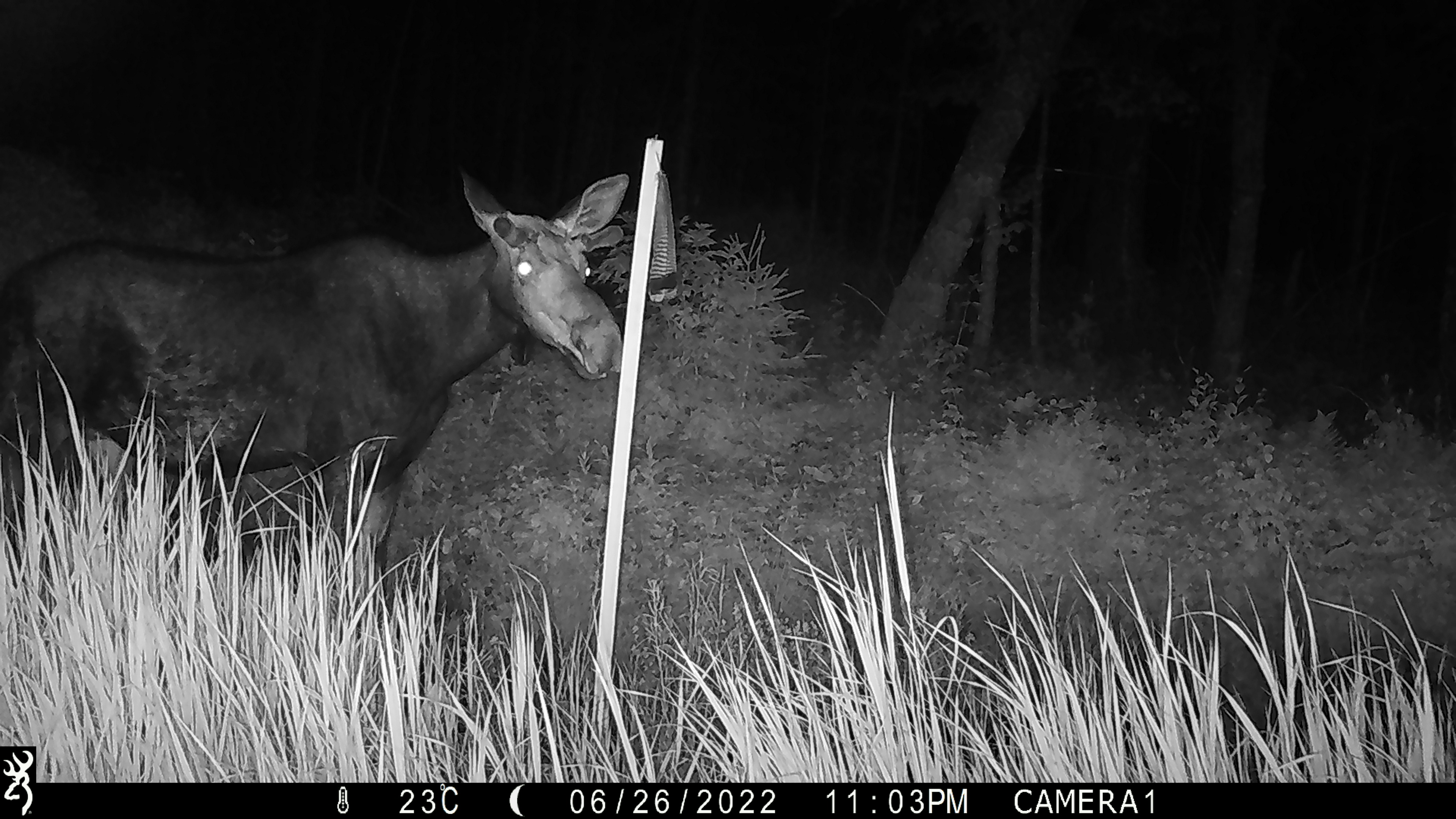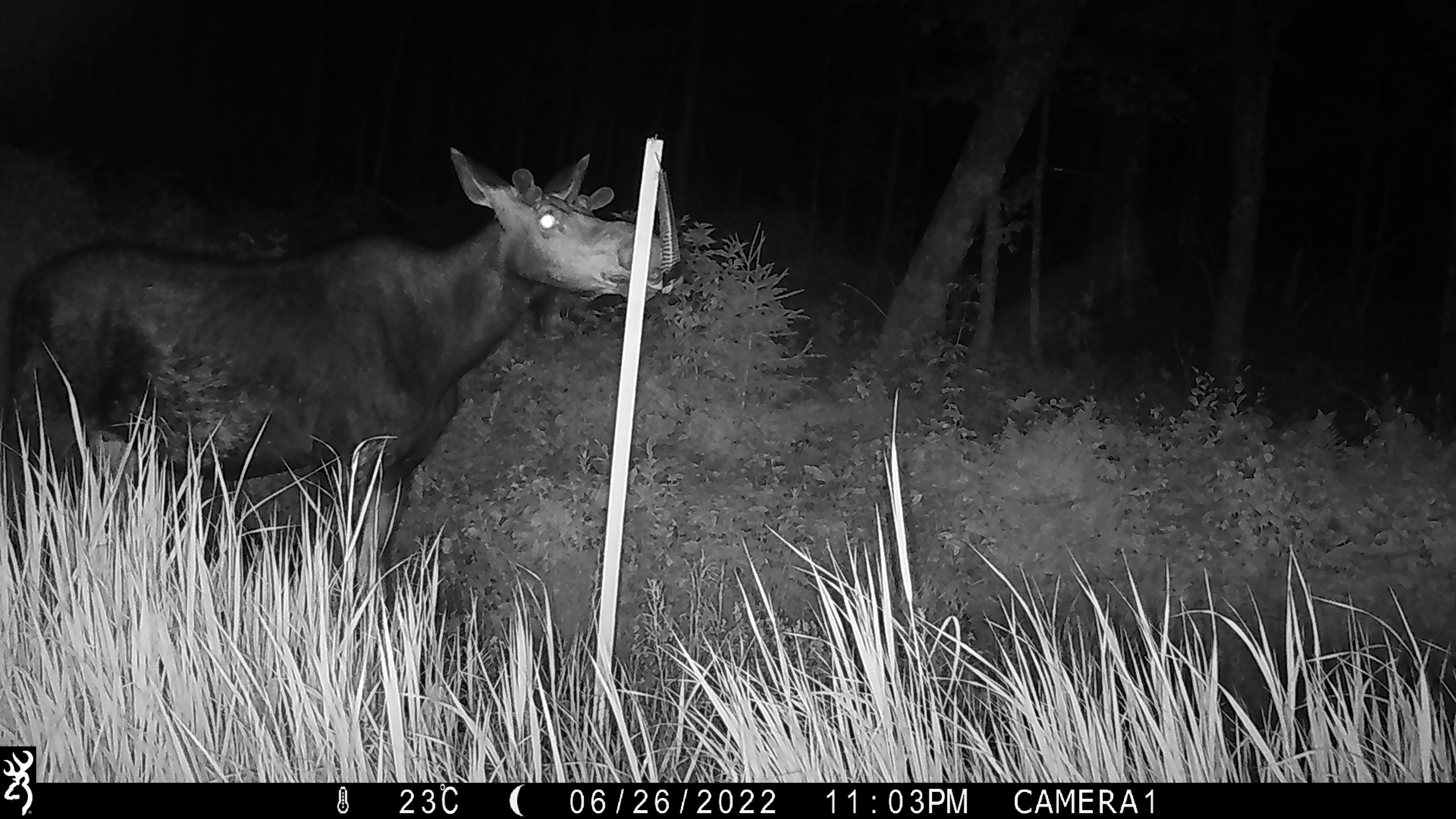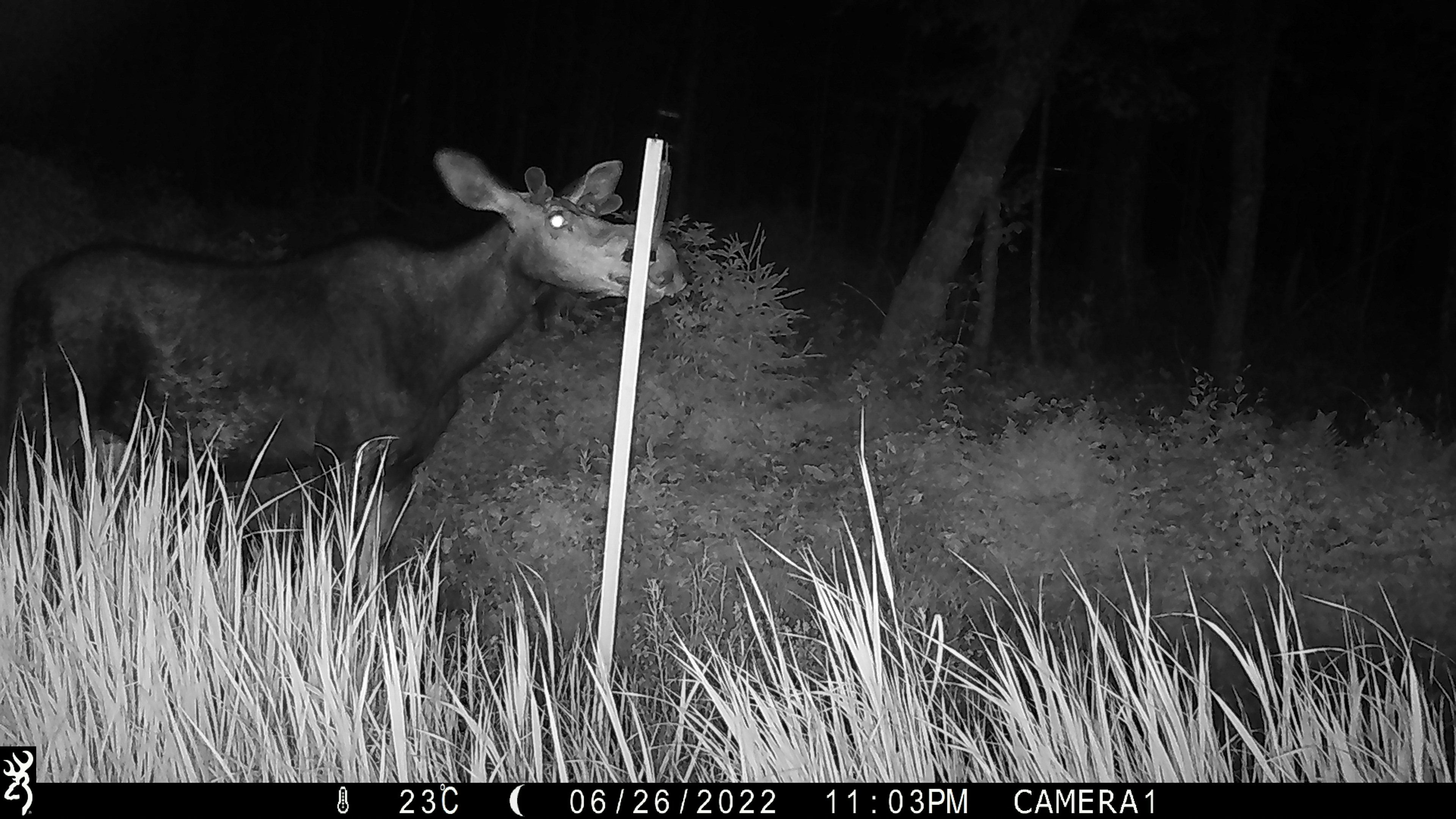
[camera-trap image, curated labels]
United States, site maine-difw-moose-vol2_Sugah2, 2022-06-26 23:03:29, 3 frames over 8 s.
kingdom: Animalia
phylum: Chordata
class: Mammalia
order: Artiodactyla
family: Cervidae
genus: Odocoileus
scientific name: Odocoileus virginianus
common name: white-tailed deer